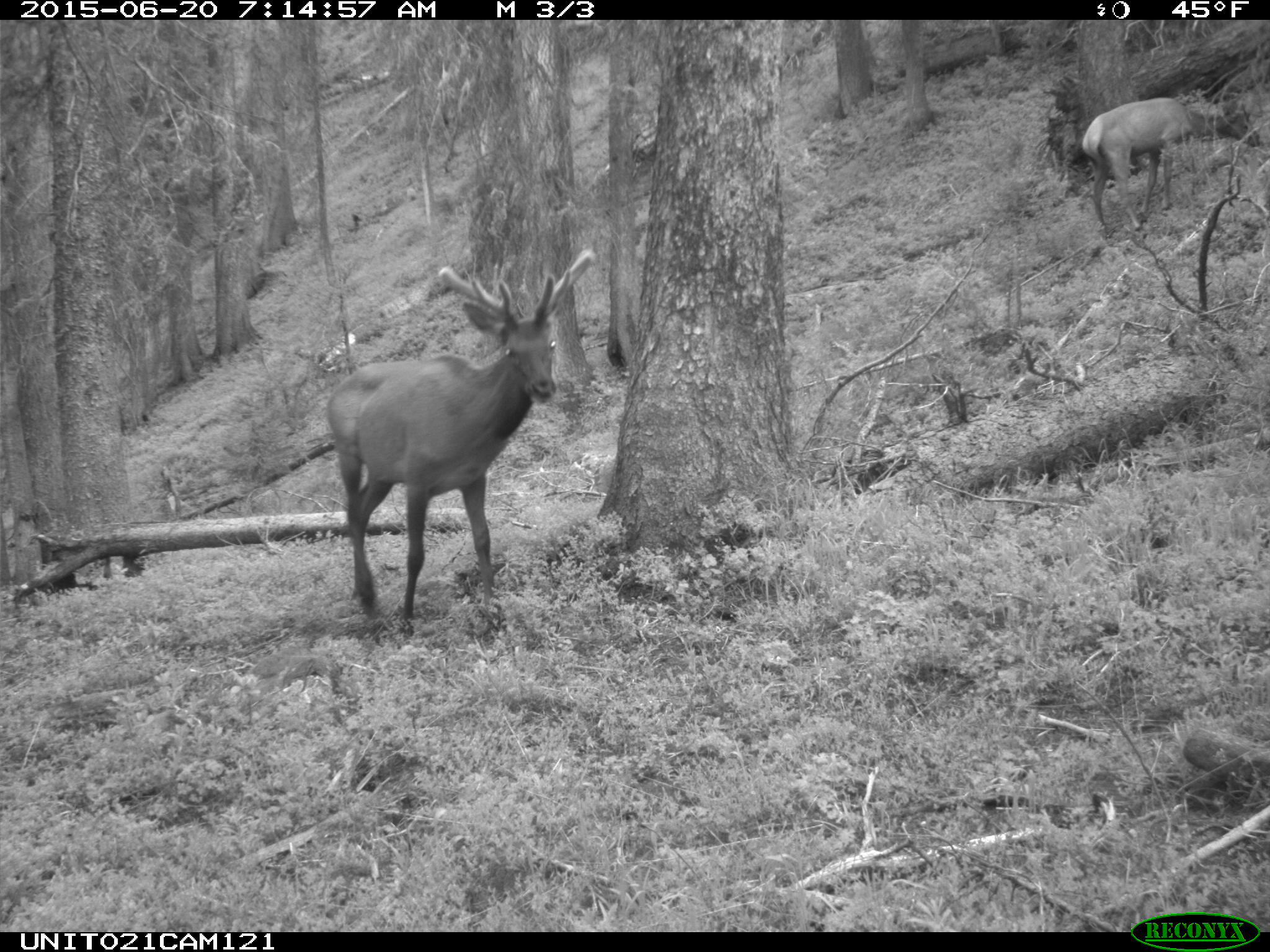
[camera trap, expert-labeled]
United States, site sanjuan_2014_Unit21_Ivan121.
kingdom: Animalia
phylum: Chordata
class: Mammalia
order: Artiodactyla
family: Cervidae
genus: Cervus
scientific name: Cervus elaphus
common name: red deer